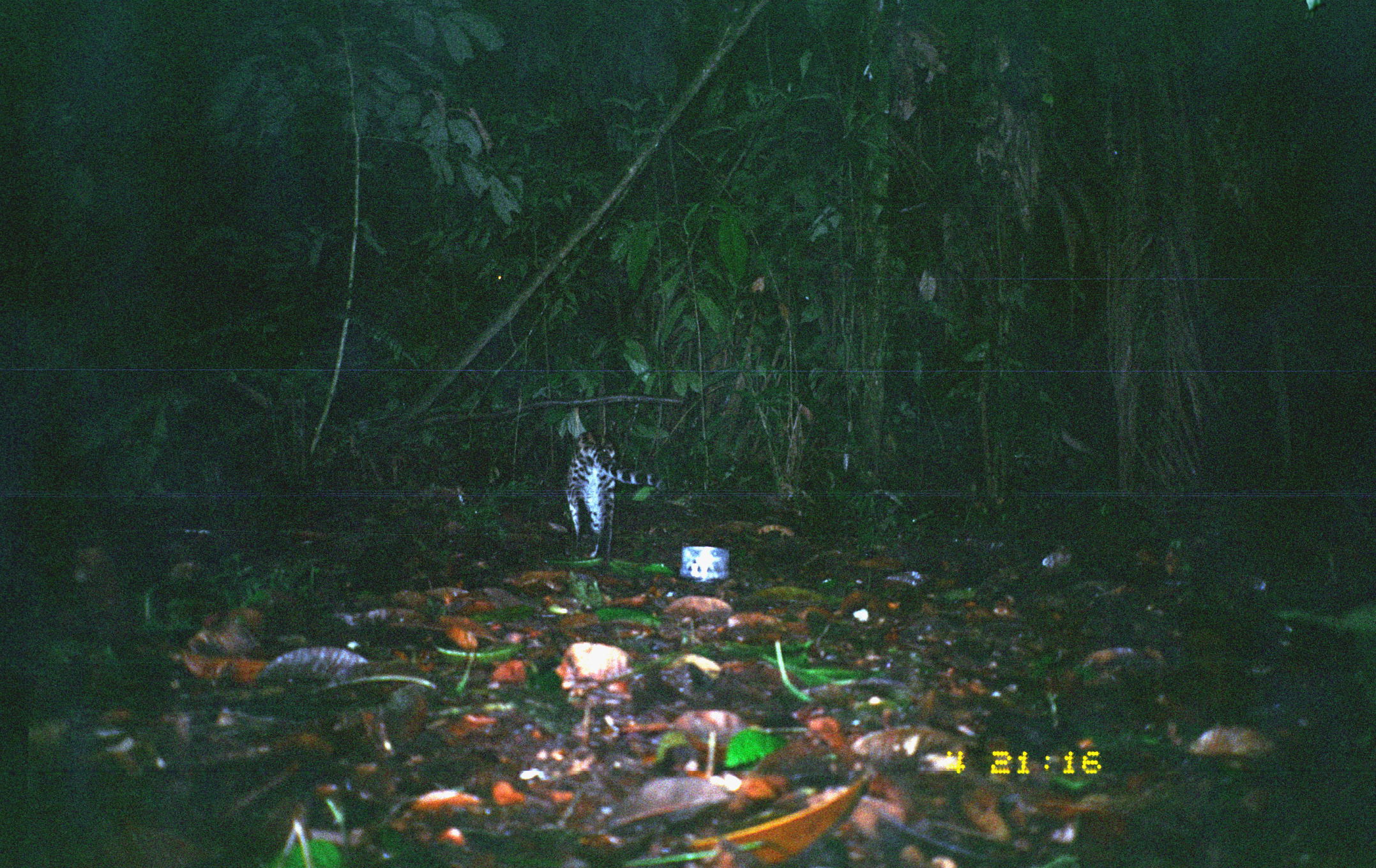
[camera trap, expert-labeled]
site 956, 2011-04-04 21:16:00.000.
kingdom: Animalia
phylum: Chordata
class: Mammalia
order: Carnivora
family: Felidae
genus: Leopardus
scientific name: Leopardus pardalis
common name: ocelot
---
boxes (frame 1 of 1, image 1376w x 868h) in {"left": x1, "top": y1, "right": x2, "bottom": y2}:
leopardus pardalis: {"left": 565, "top": 429, "right": 660, "bottom": 568}